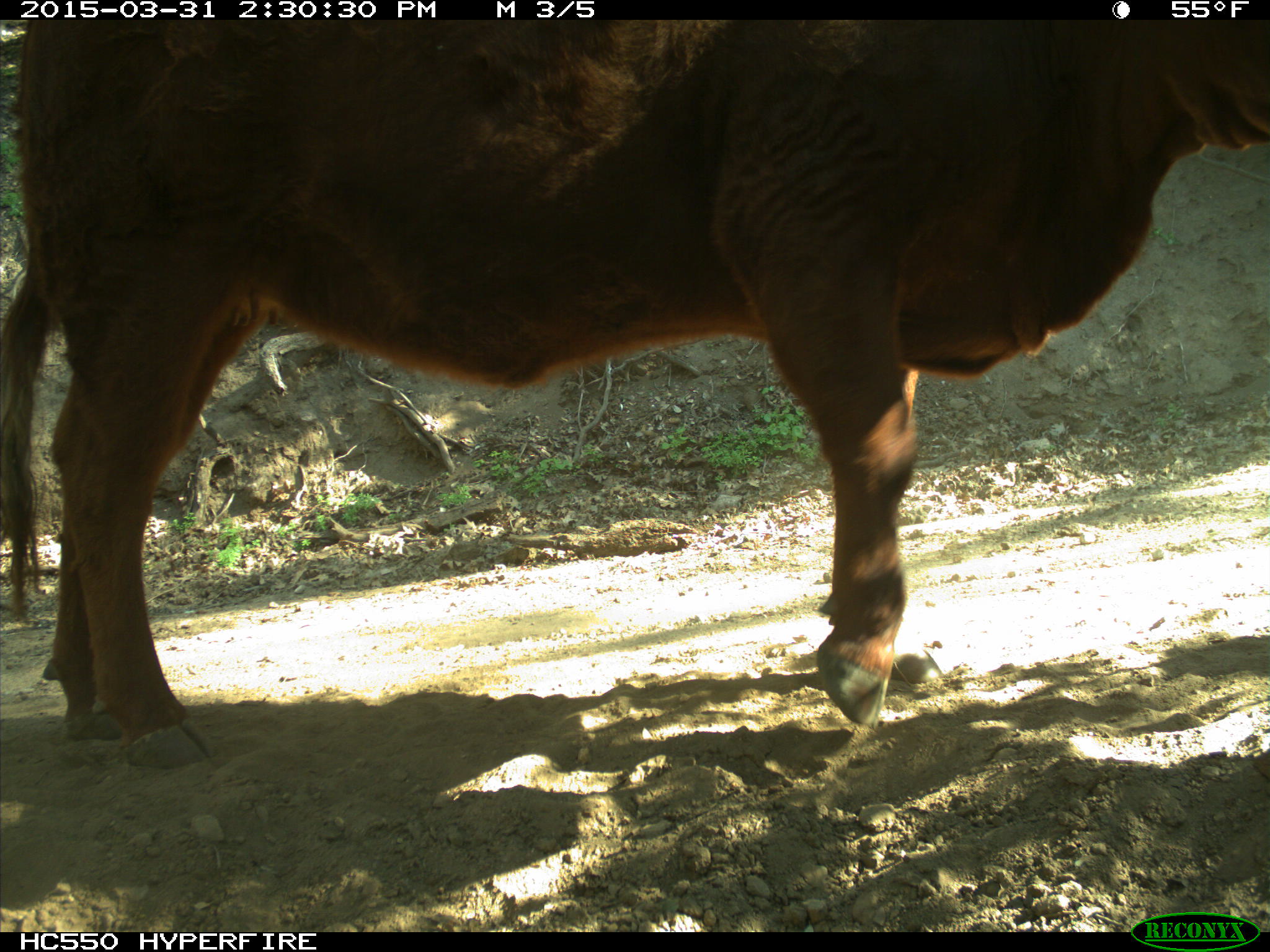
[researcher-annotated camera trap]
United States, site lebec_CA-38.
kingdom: Animalia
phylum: Chordata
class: Mammalia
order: Artiodactyla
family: Bovidae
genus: Bos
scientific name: Bos taurus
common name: domestic cow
Bos taurus (domestic cow).